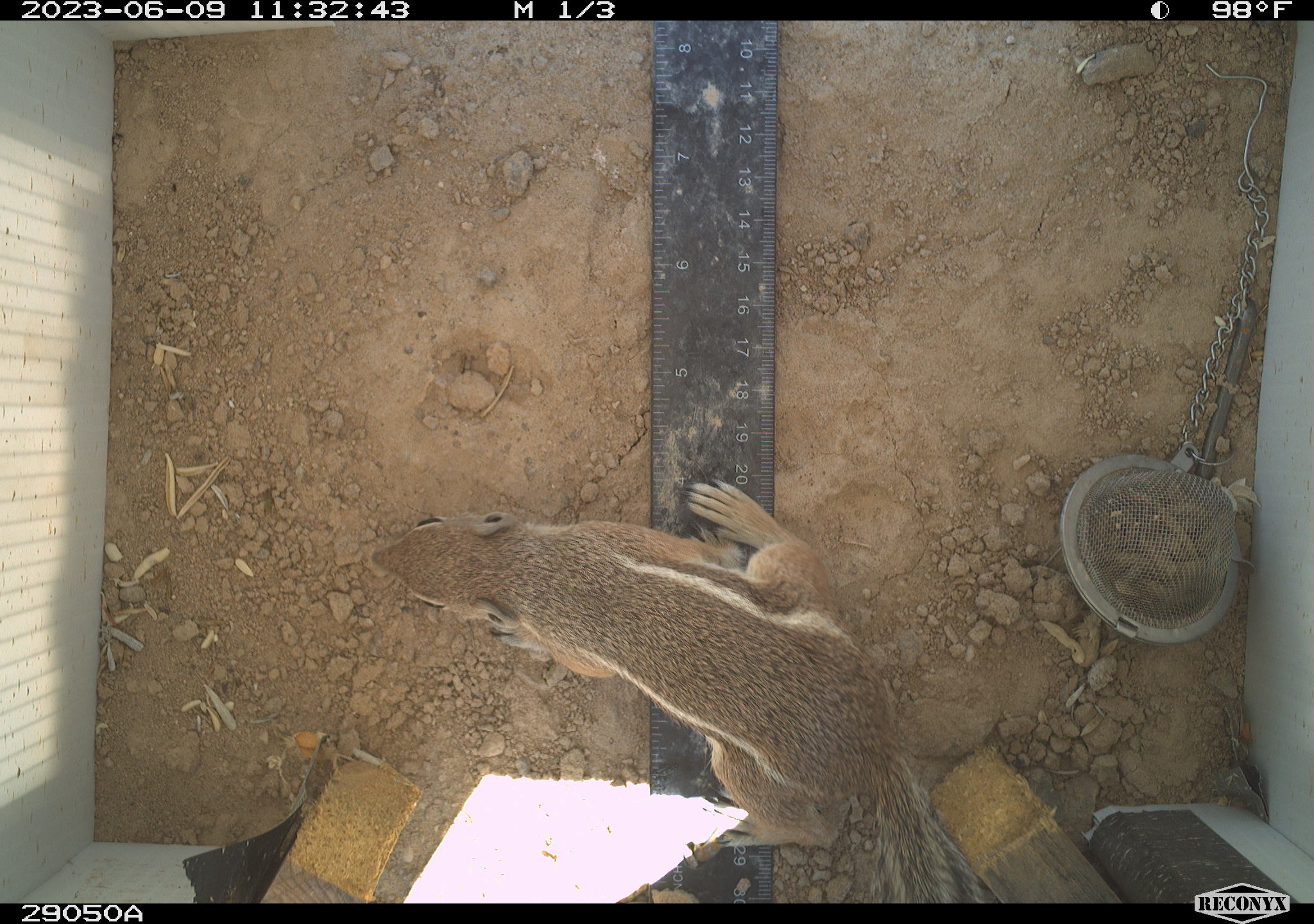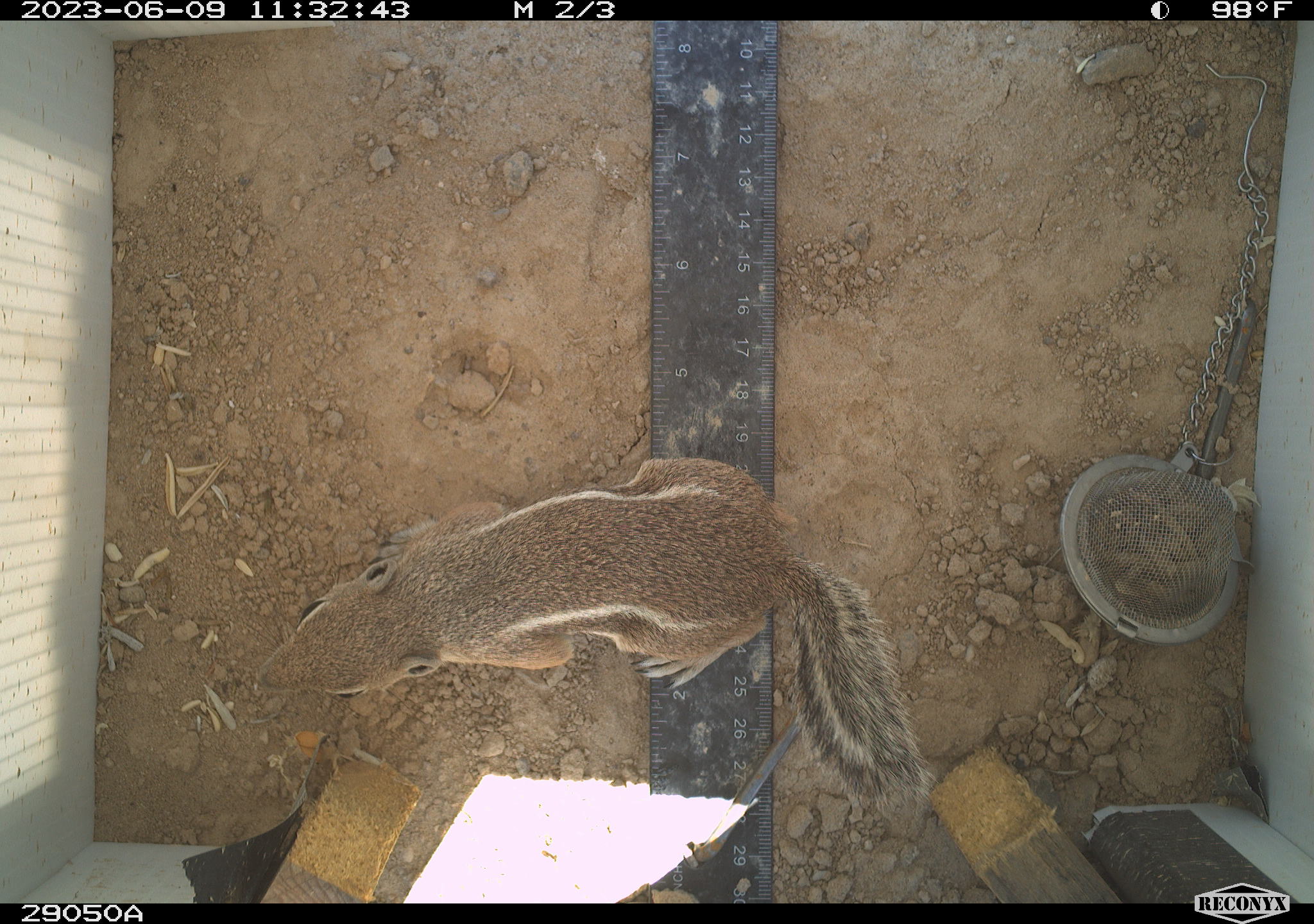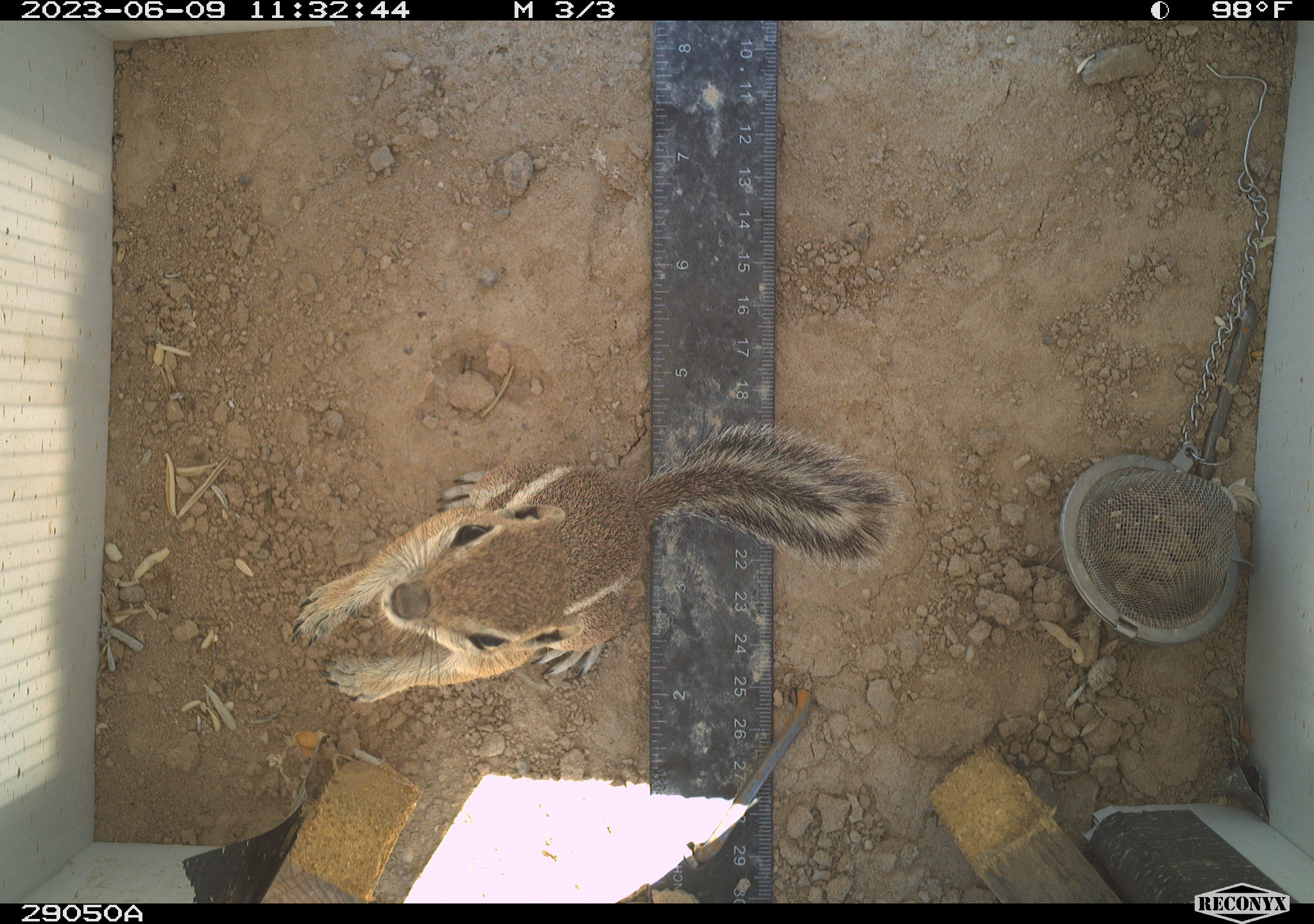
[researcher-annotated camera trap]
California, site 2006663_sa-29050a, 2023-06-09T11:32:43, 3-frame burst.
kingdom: Animalia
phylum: Chordata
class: Mammalia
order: Rodentia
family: Sciuridae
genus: Ammospermophilus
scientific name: Ammospermophilus leucurus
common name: white-tailed antelope squirrel